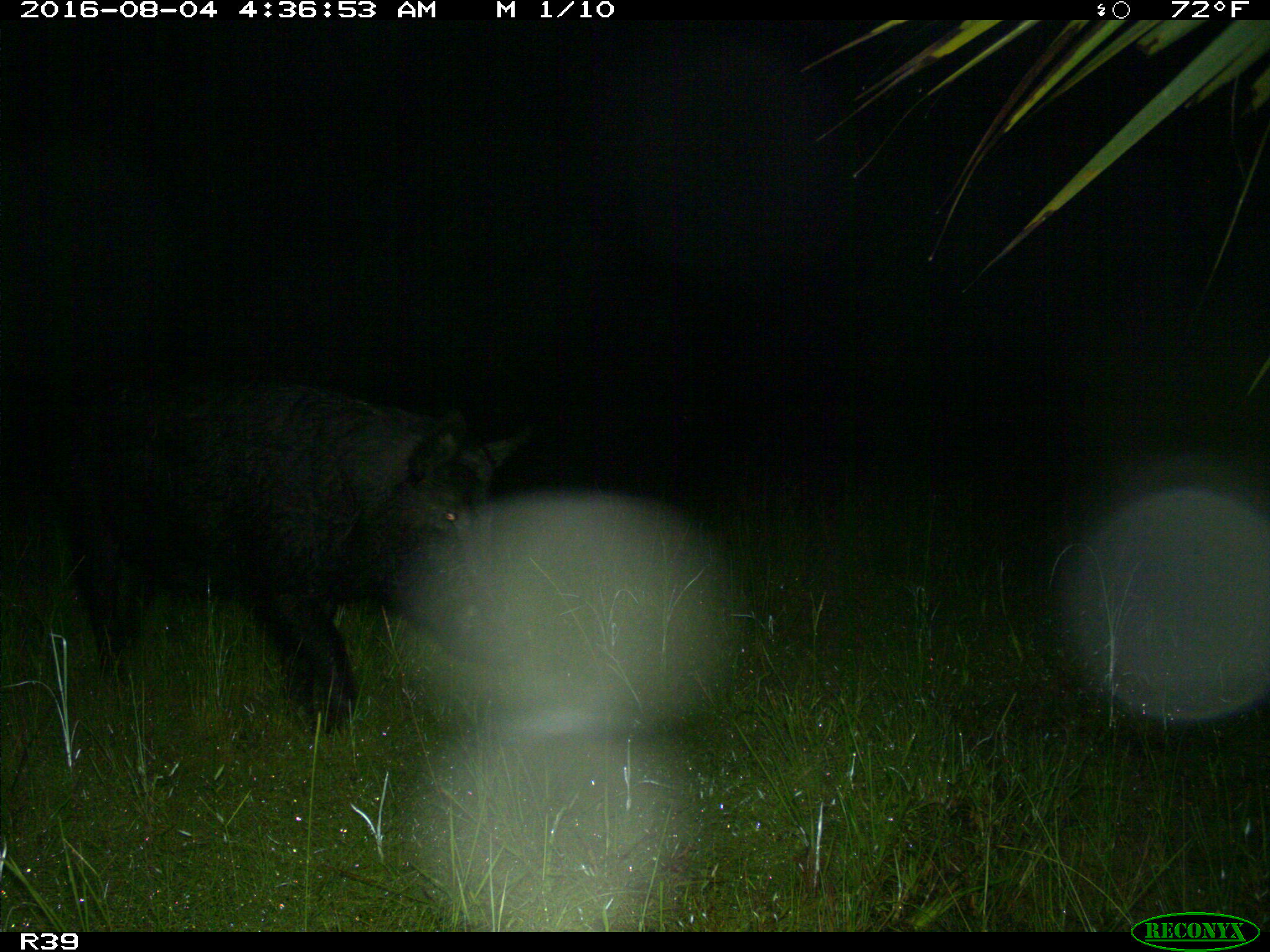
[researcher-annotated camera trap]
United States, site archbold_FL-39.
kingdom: Animalia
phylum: Chordata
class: Mammalia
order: Artiodactyla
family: Suidae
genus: Sus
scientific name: Sus scrofa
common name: wild boar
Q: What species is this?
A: Sus scrofa (wild boar).